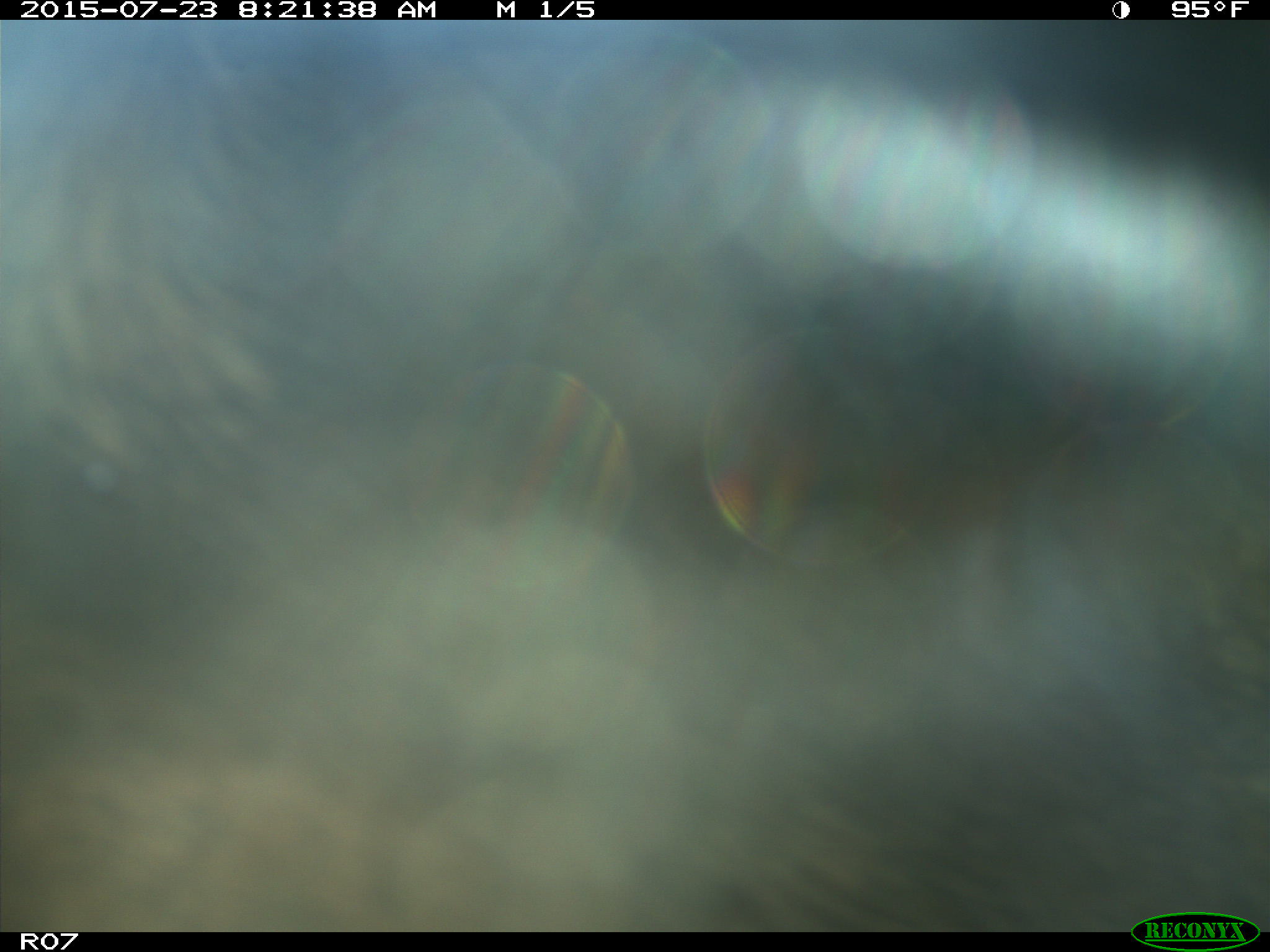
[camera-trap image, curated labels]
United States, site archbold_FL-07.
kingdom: Animalia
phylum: Chordata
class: Mammalia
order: Artiodactyla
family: Bovidae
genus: Bos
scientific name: Bos taurus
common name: domestic cow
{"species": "Bos taurus (domestic cow)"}